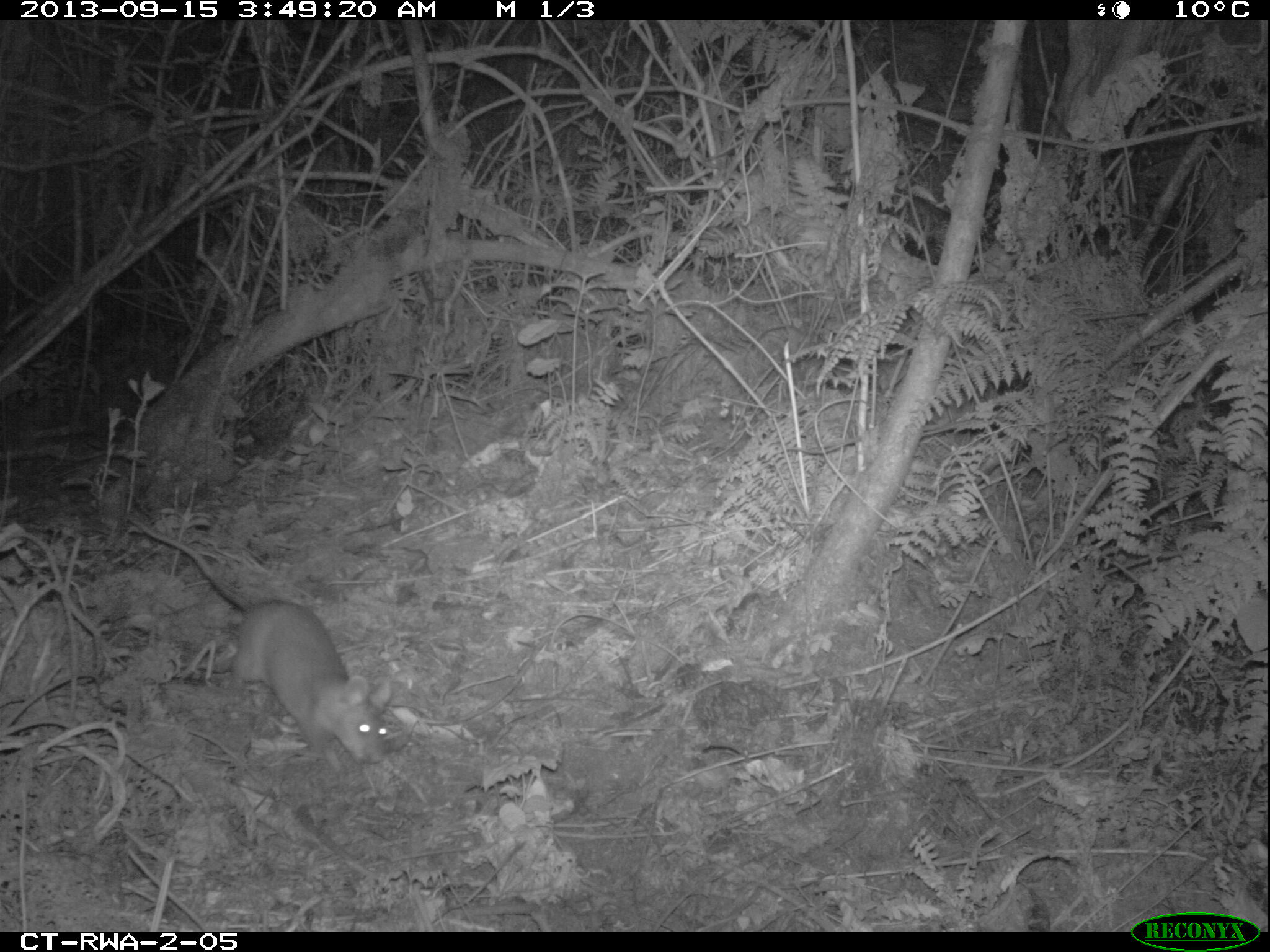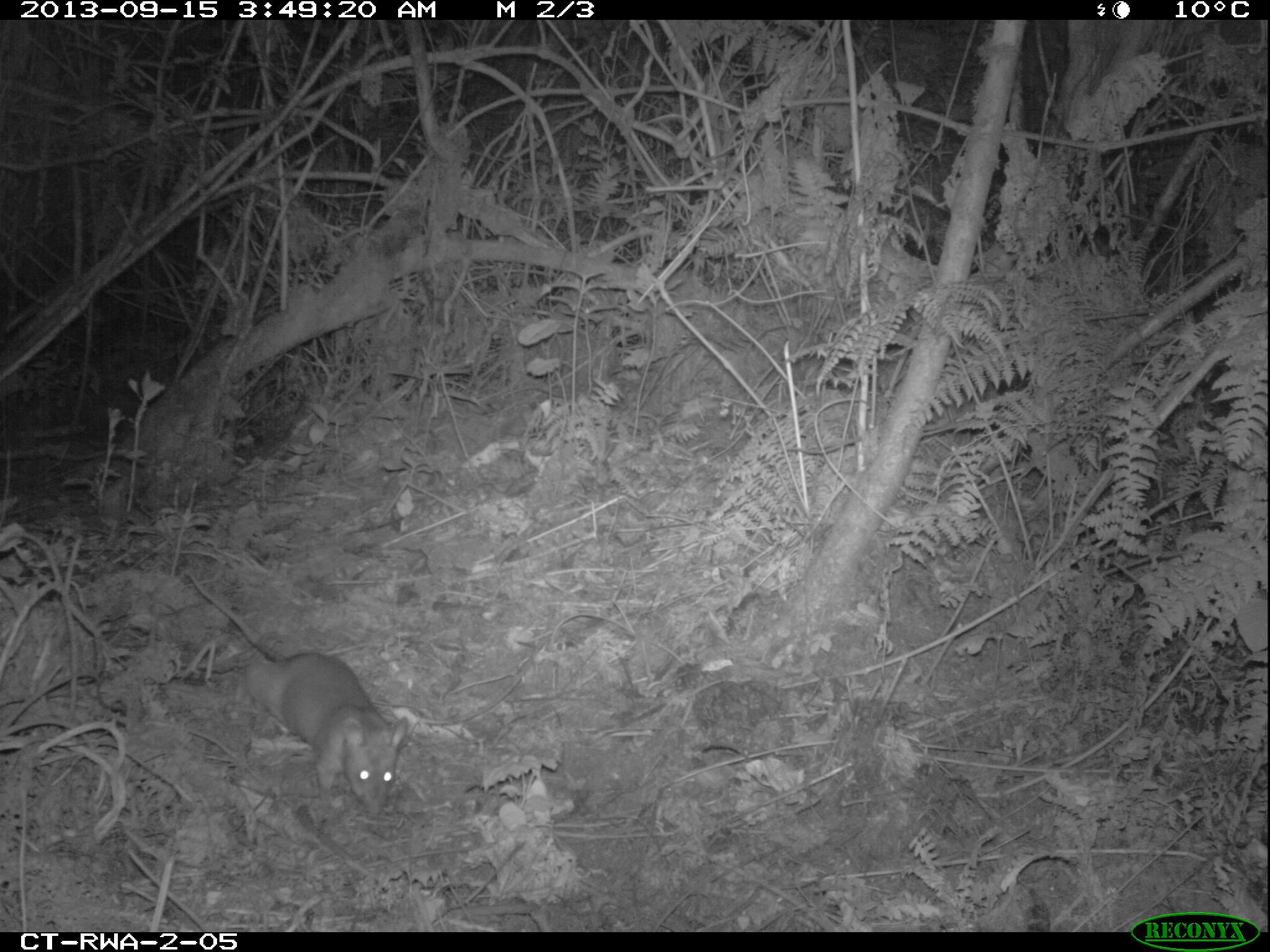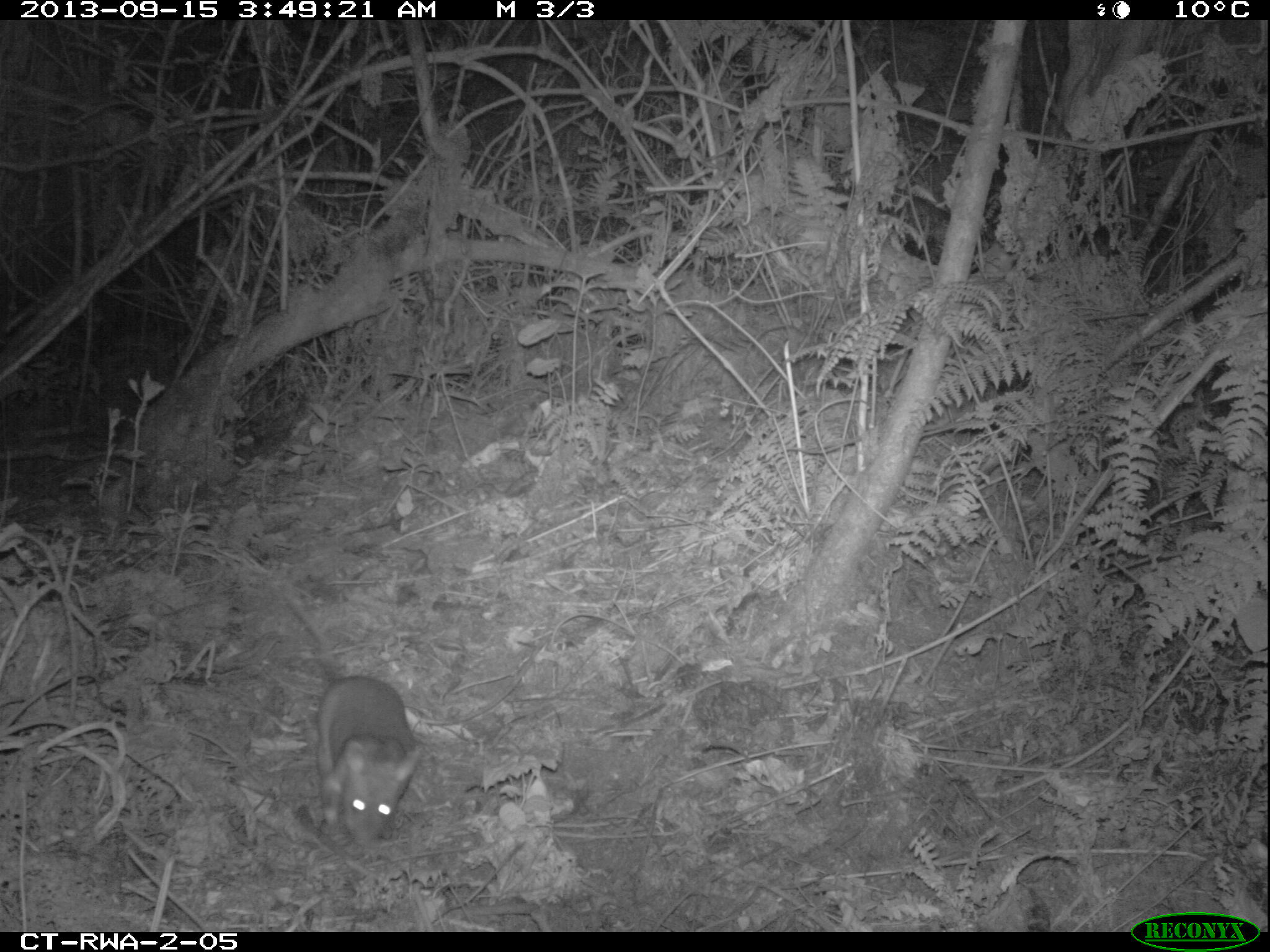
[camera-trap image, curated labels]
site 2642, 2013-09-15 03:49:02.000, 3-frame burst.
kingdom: Animalia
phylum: Chordata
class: Mammalia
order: Rodentia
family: Nesomyidae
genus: Cricetomys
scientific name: Cricetomys gambianus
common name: african giant pouched rat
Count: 1.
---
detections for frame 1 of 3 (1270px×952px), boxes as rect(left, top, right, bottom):
cricetomys gambianus: rect(125, 514, 392, 771)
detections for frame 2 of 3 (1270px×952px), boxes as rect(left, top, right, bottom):
cricetomys gambianus: rect(182, 567, 409, 828)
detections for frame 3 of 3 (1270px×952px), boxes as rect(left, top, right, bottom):
cricetomys gambianus: rect(279, 586, 424, 847)